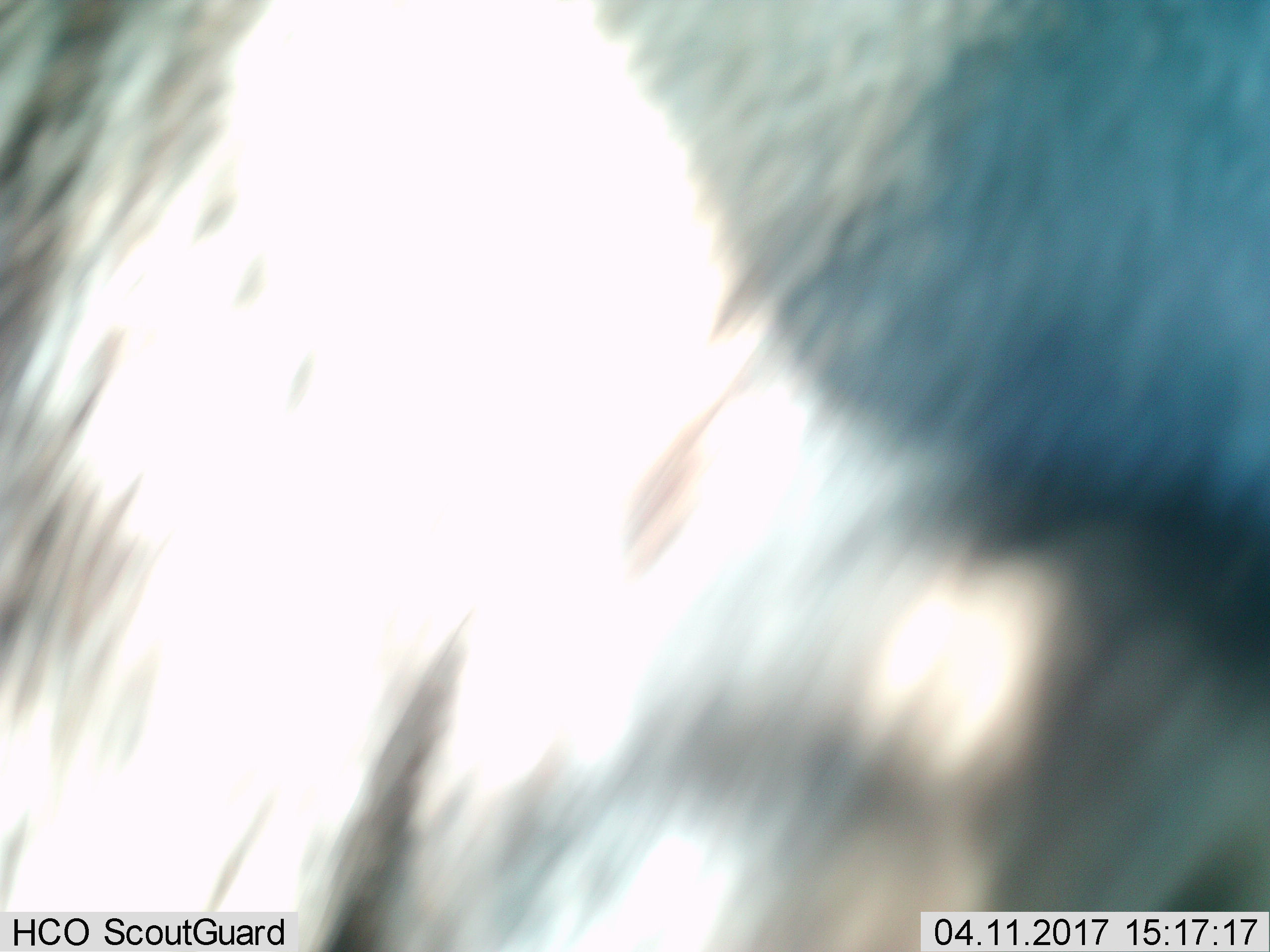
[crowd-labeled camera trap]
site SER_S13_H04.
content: unidentified animal